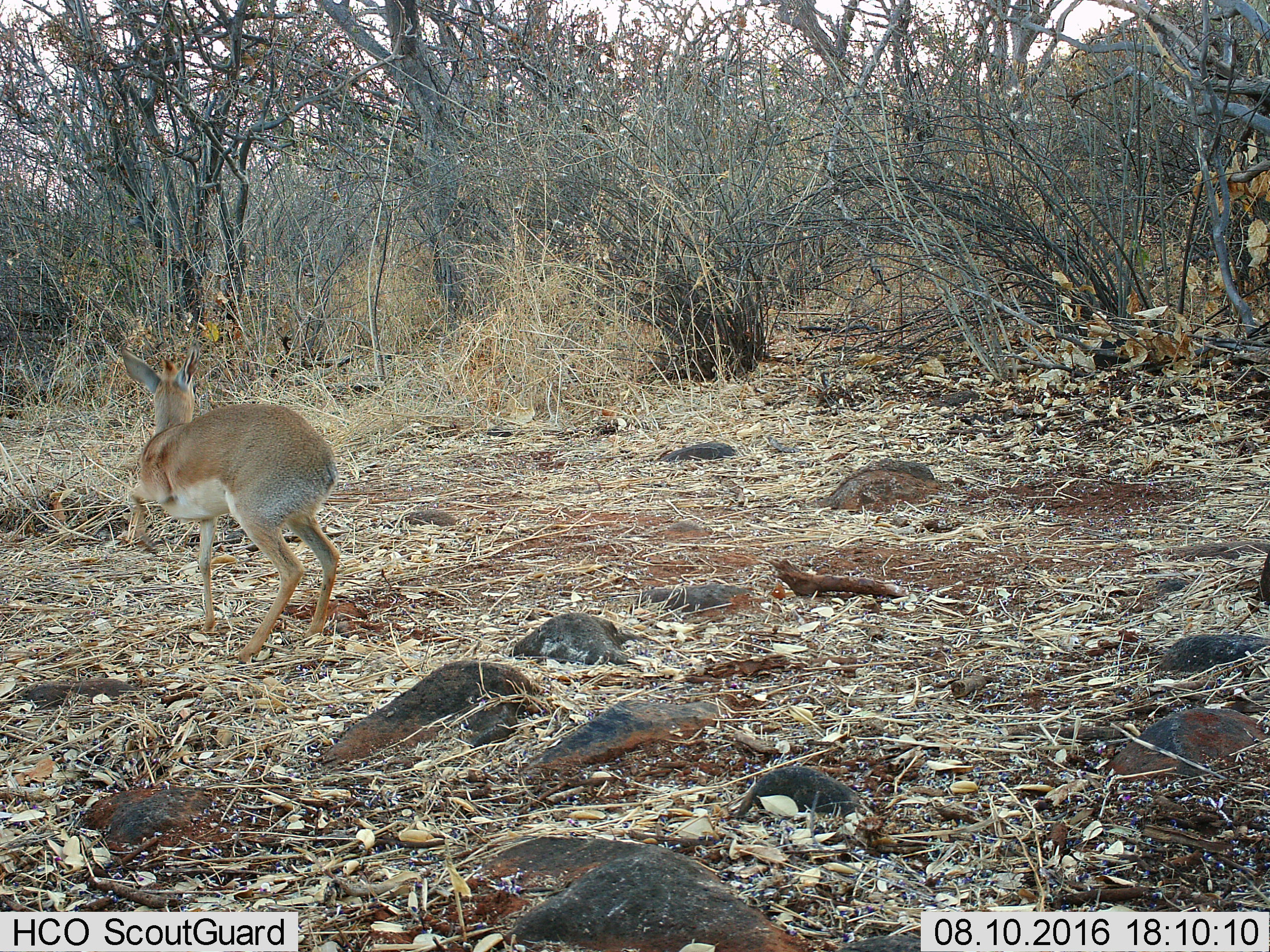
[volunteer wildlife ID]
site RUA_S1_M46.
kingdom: Animalia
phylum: Chordata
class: Mammalia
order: Artiodactyla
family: Bovidae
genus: Madoqua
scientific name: Madoqua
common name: dik-dik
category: dikdik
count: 1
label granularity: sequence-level